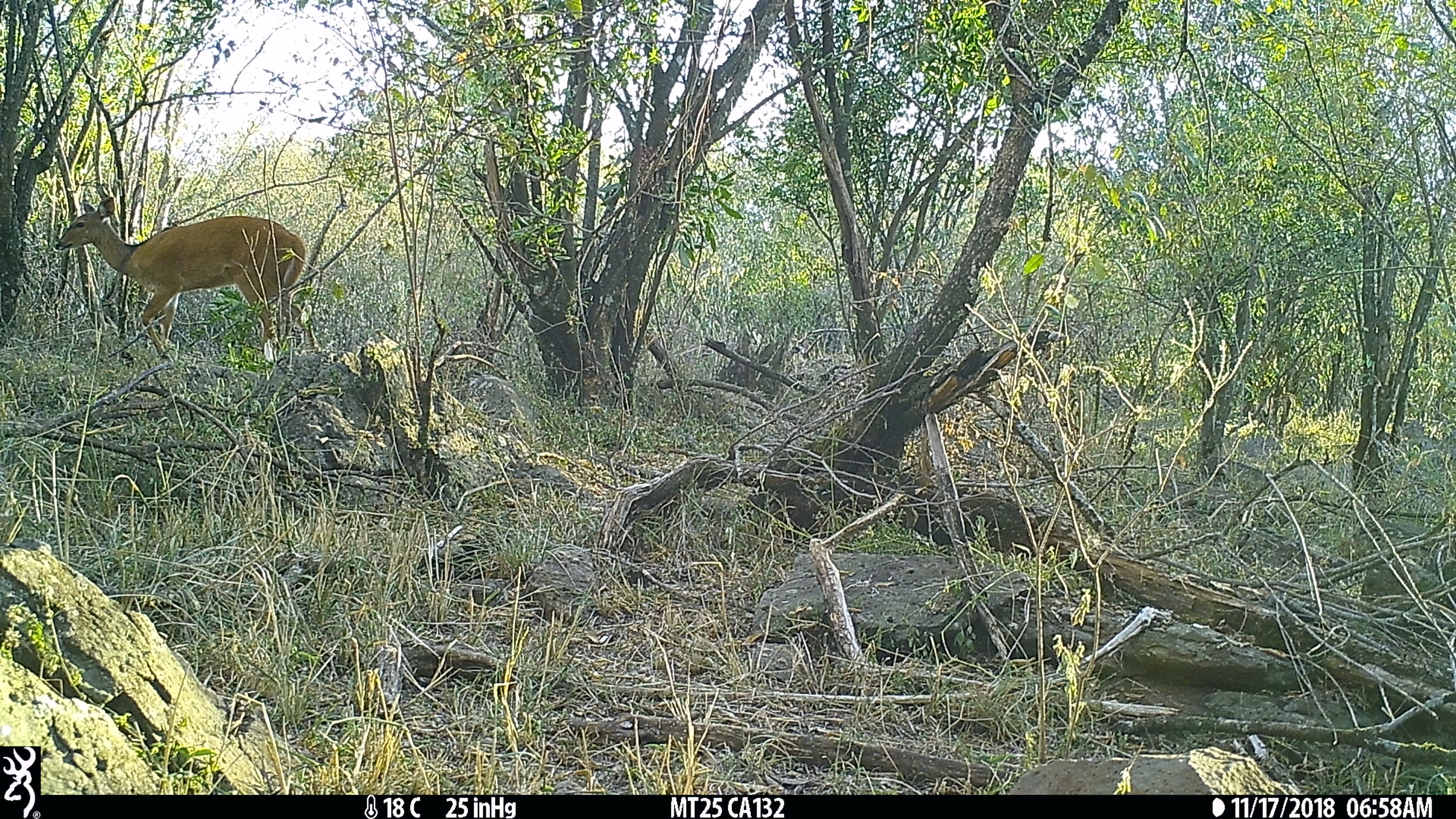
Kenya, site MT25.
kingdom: Animalia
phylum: Chordata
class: Mammalia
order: Artiodactyla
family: Bovidae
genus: Tragelaphus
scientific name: Tragelaphus scriptus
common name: bushbuck